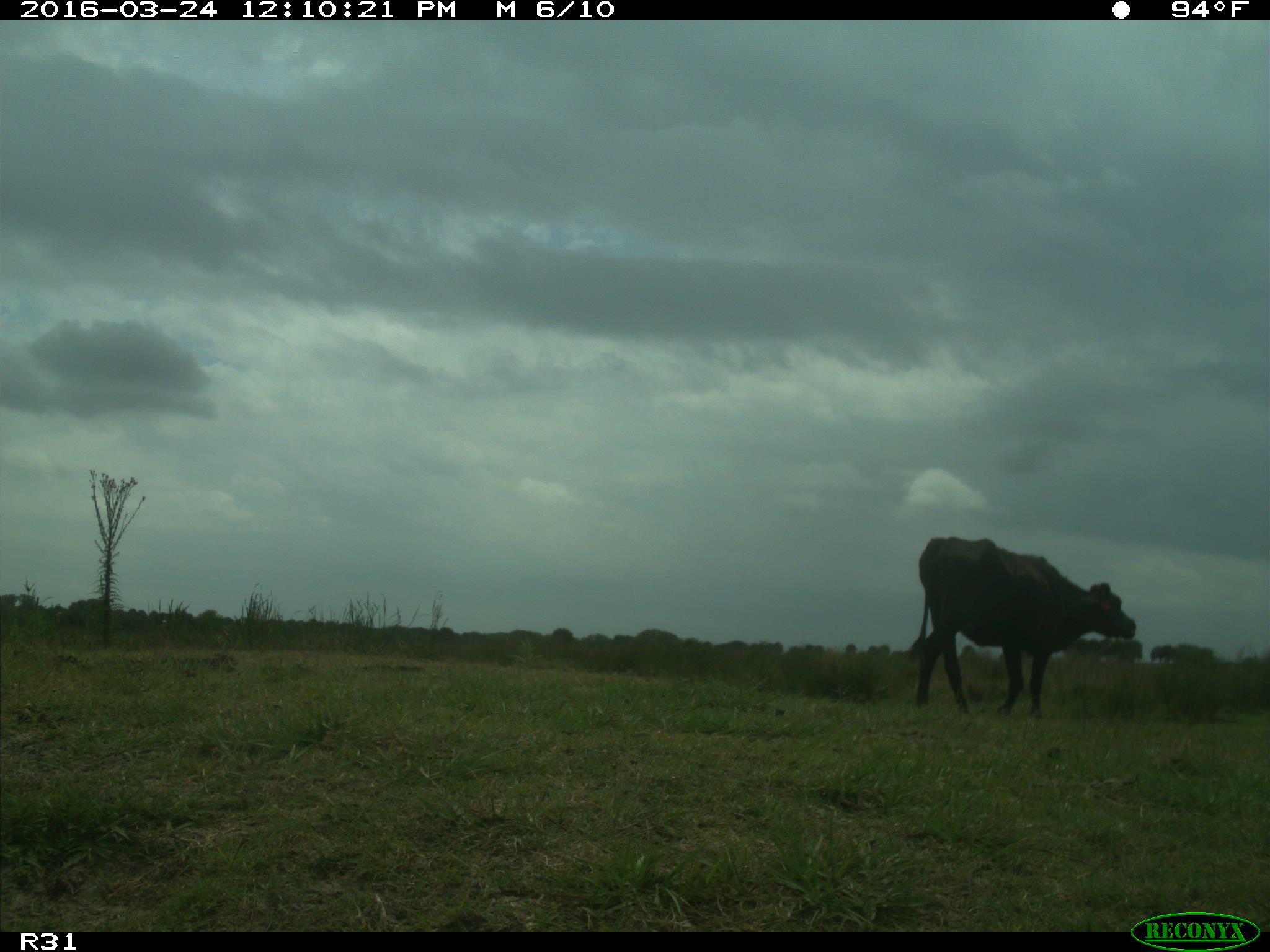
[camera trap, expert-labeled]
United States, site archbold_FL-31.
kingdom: Animalia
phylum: Chordata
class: Mammalia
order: Artiodactyla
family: Bovidae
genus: Bos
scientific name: Bos taurus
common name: domestic cow